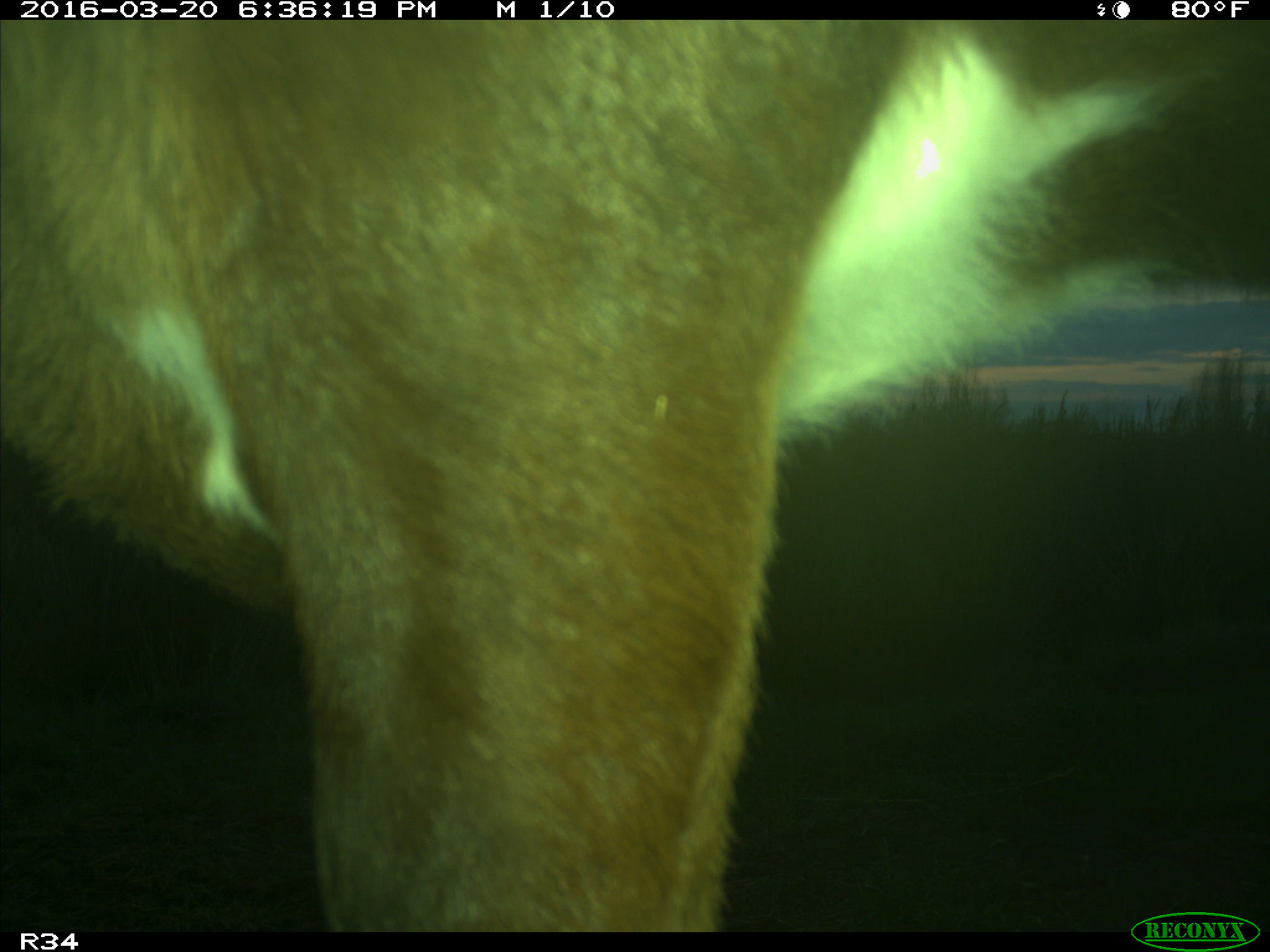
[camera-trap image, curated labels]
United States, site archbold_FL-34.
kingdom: Animalia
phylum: Chordata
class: Mammalia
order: Artiodactyla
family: Bovidae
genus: Bos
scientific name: Bos taurus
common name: domestic cow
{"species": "Bos taurus (domestic cow)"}